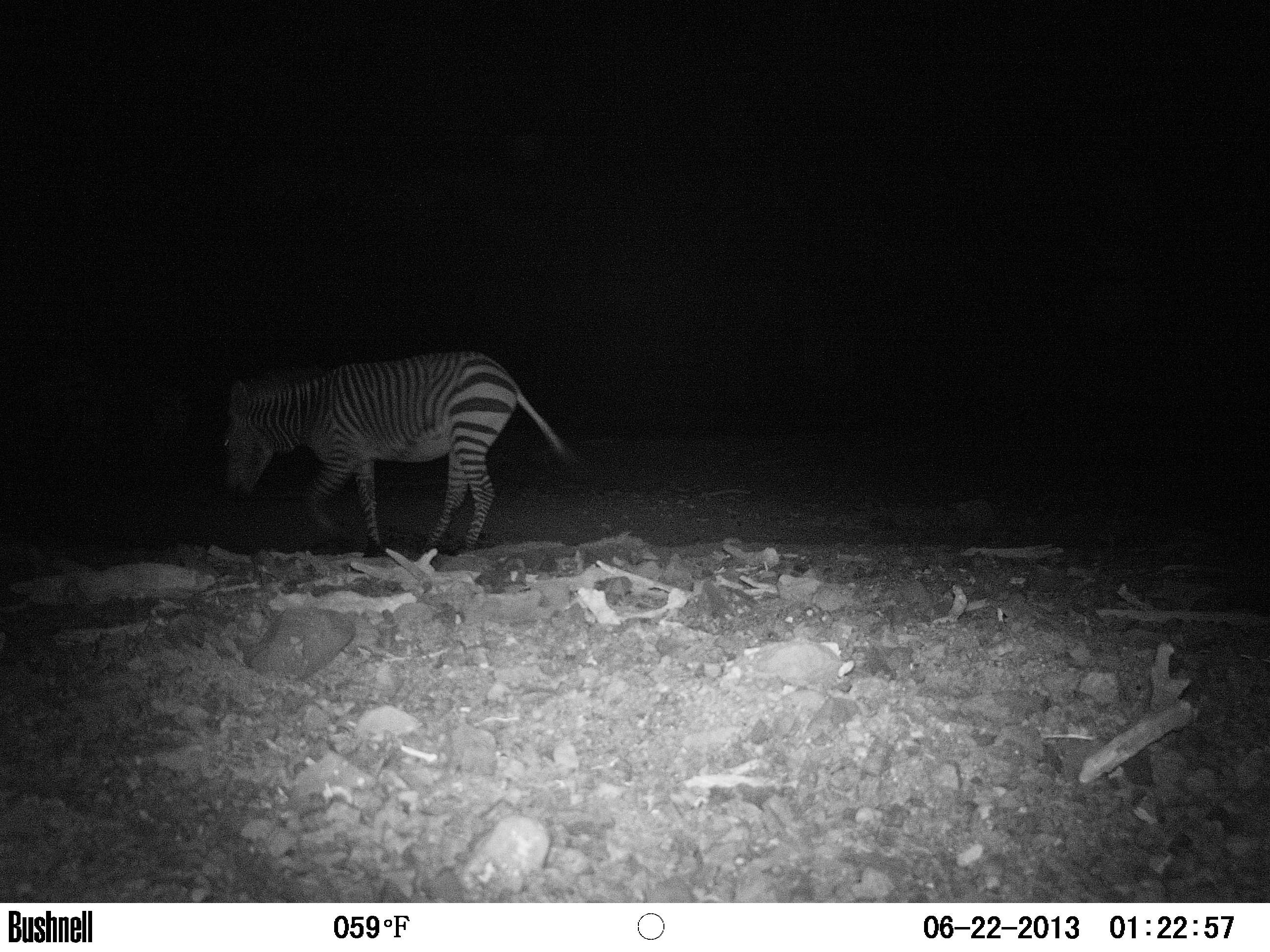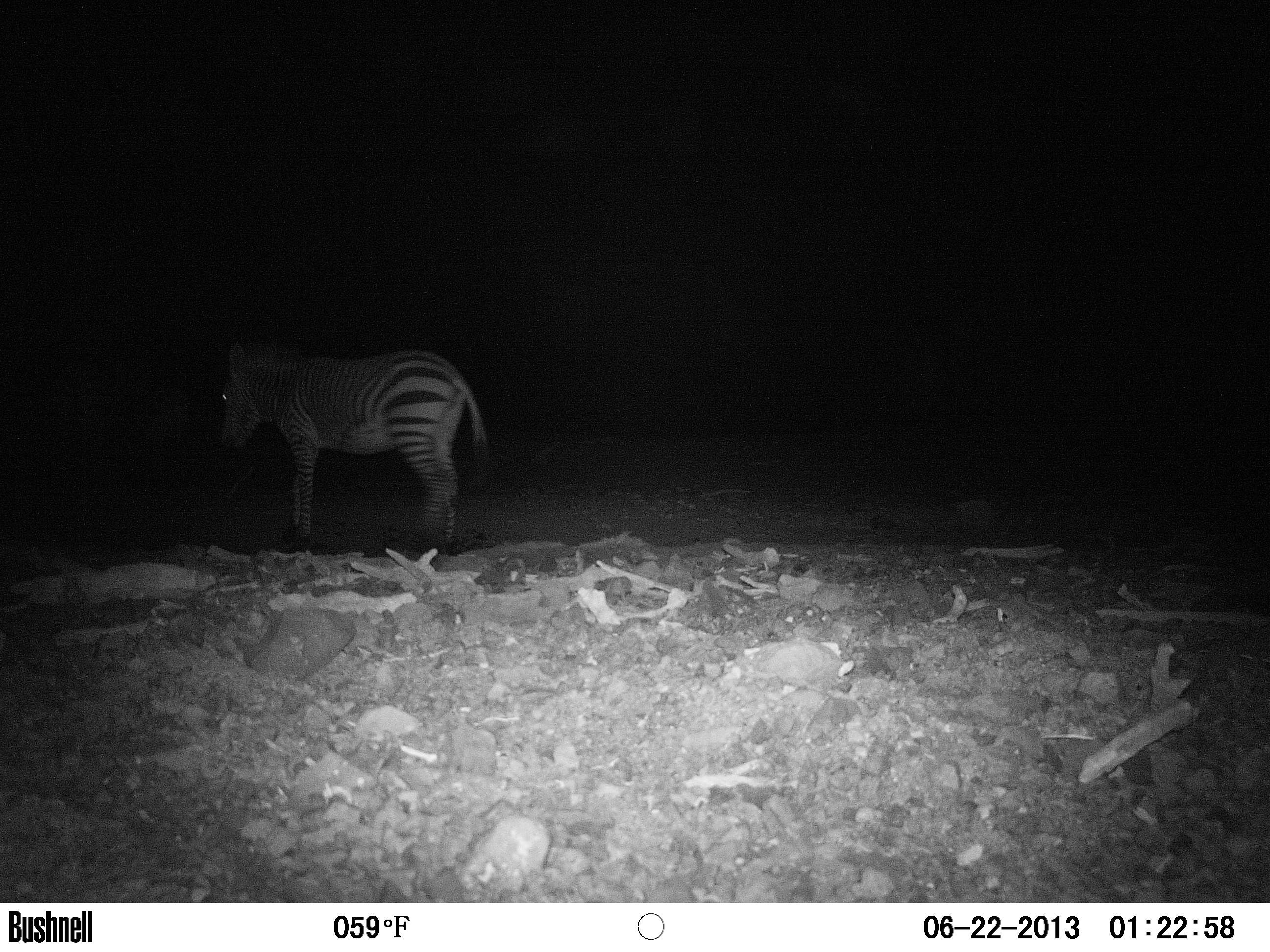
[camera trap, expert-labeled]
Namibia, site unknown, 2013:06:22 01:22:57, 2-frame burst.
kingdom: Animalia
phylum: Chordata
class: Mammalia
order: Perissodactyla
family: Equidae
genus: Equus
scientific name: Equus zebra hartmannae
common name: hartmann's mountain zebra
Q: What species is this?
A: Equus zebra hartmannae (hartmann's mountain zebra).